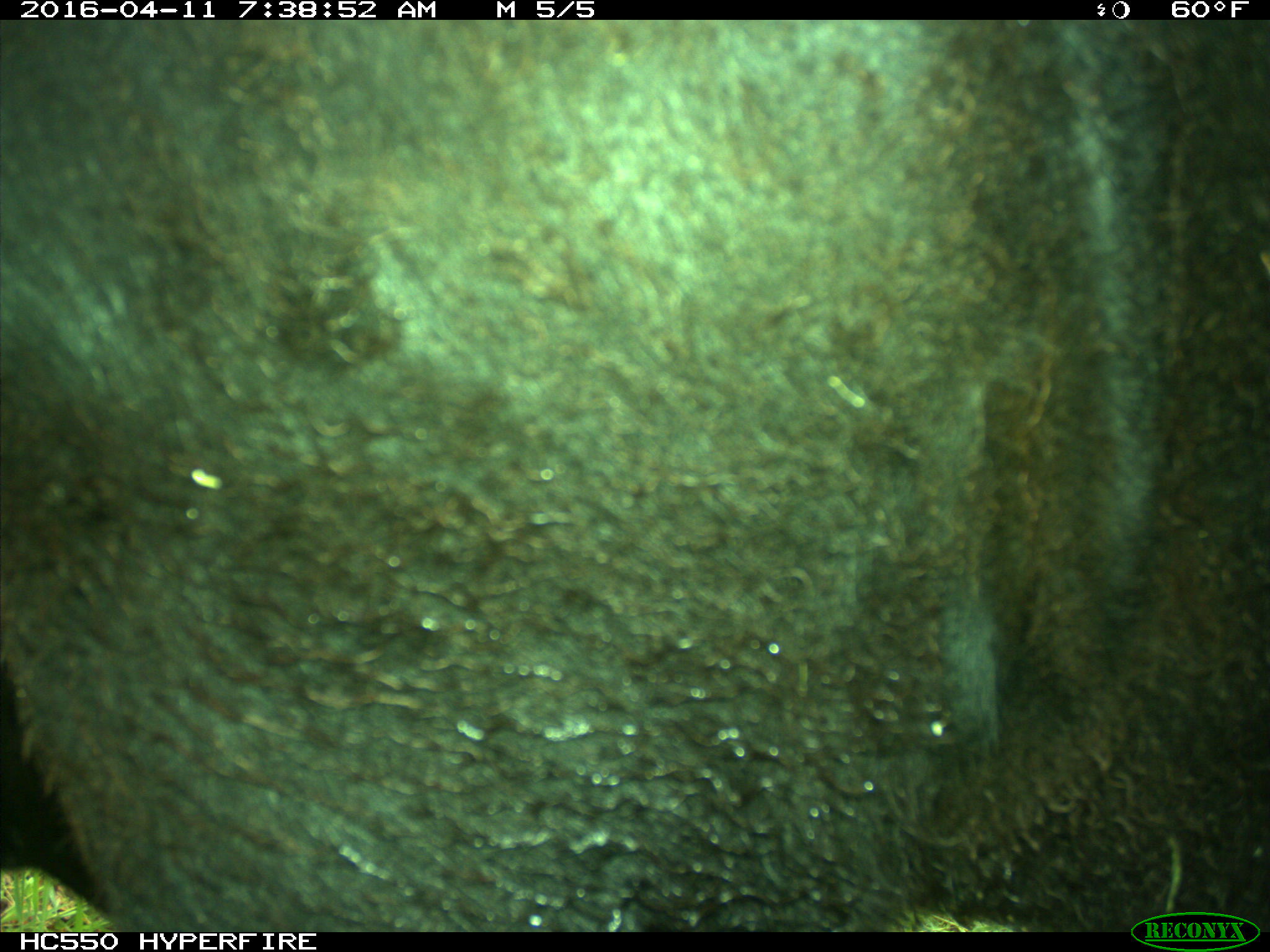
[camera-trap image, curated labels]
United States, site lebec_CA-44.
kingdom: Animalia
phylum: Chordata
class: Mammalia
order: Artiodactyla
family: Bovidae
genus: Bos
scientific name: Bos taurus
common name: domestic cow